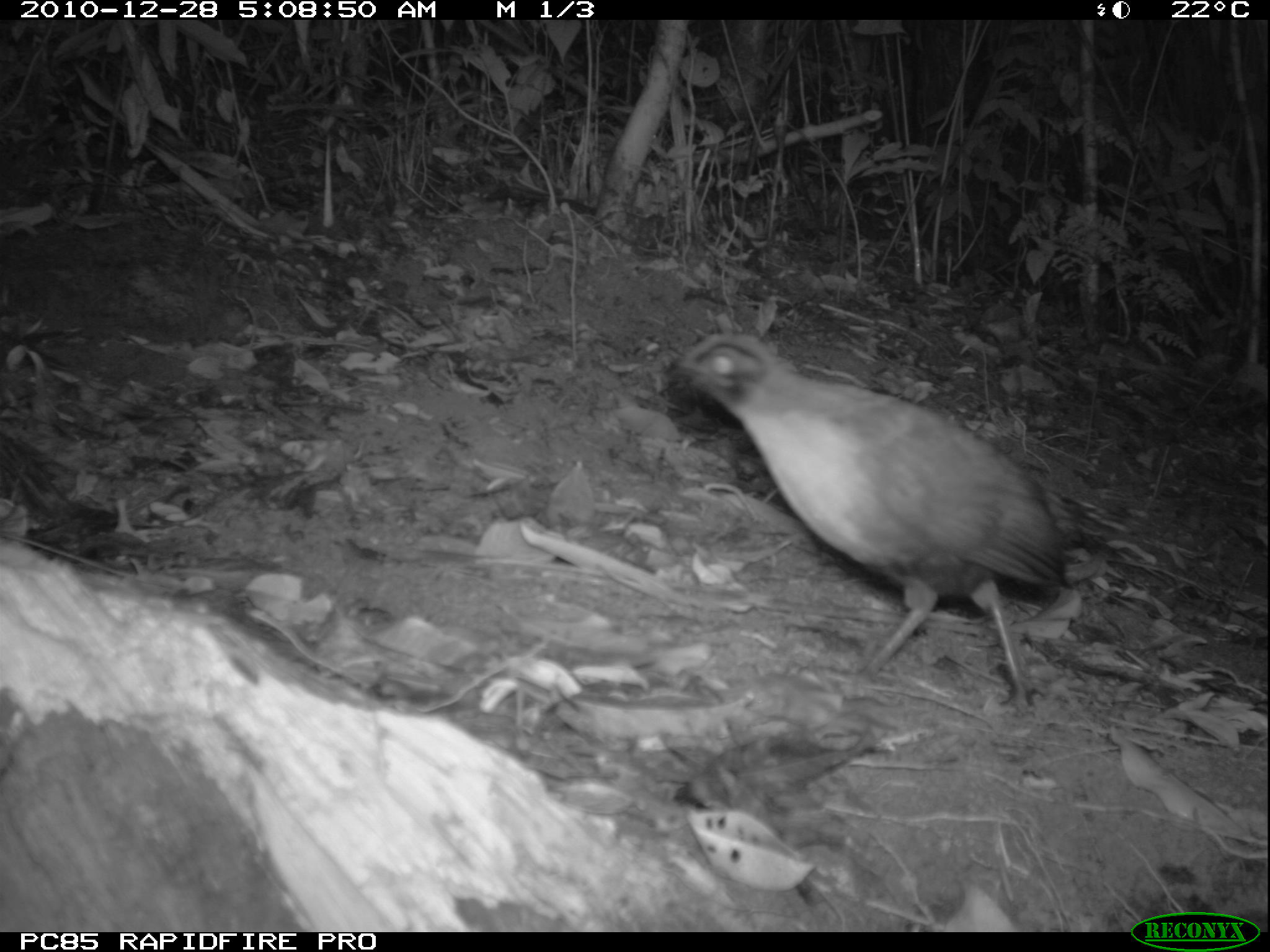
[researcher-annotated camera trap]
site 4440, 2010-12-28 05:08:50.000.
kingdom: Animalia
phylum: Chordata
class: Aves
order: Passeriformes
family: Cisticolidae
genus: Cisticola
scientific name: Cisticola cherina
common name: madagascar cisticola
Cisticola cherina (madagascar cisticola), count 1.